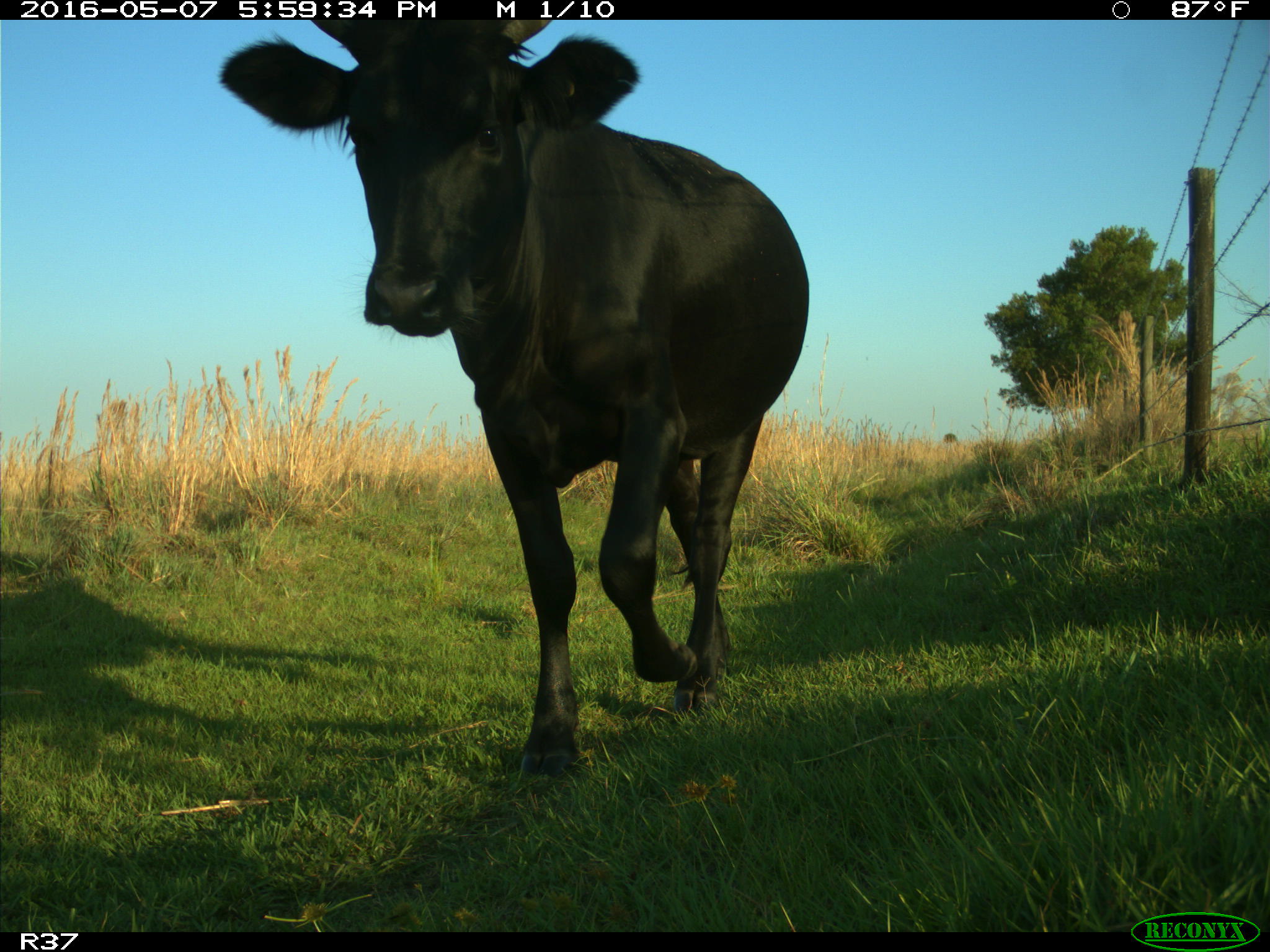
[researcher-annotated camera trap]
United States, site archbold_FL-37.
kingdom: Animalia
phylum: Chordata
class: Mammalia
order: Artiodactyla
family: Bovidae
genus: Bos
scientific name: Bos taurus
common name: domestic cow